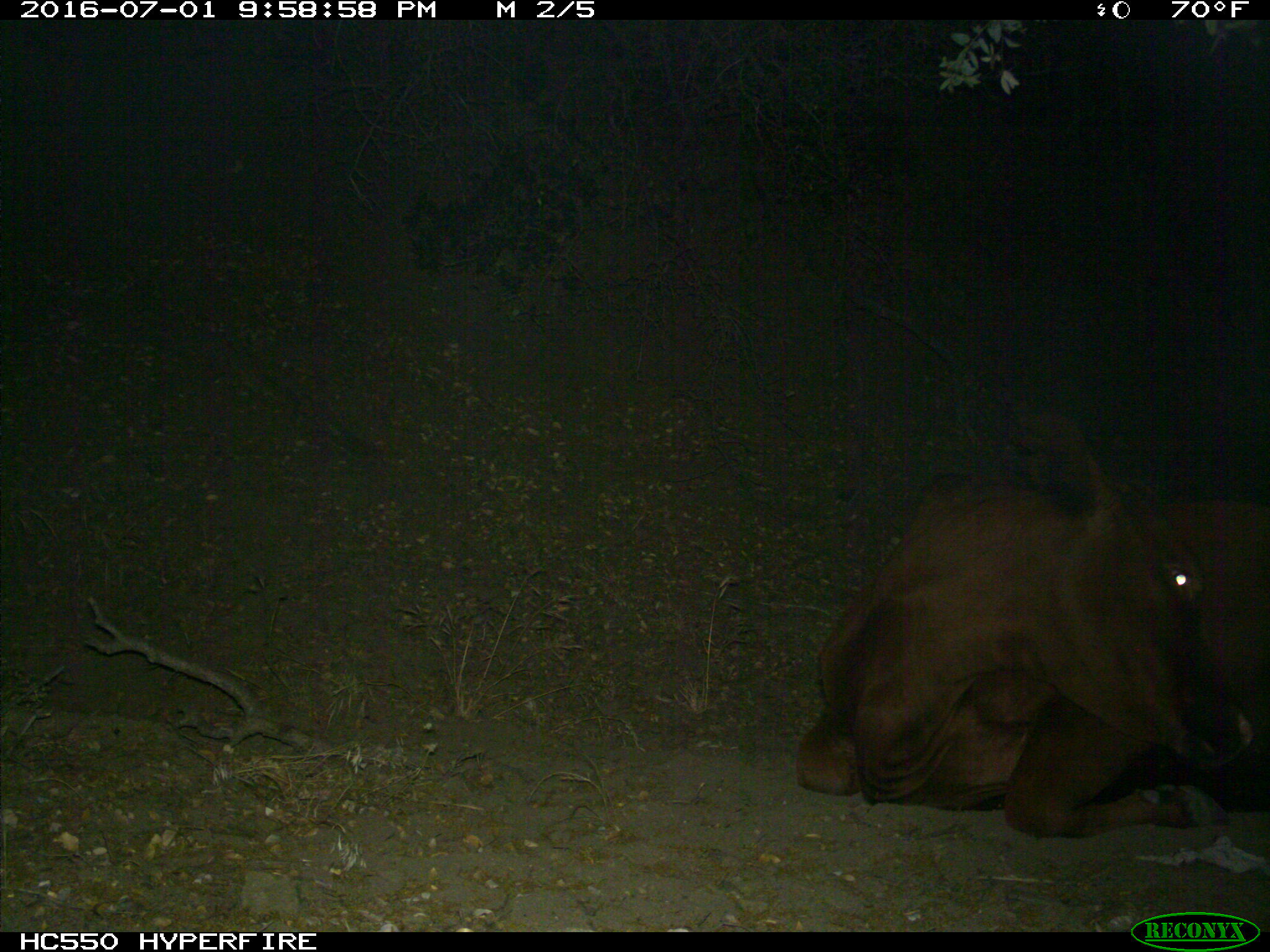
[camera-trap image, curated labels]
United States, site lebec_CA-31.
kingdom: Animalia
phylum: Chordata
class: Mammalia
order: Artiodactyla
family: Bovidae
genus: Bos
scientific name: Bos taurus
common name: domestic cow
Bos taurus (domestic cow).